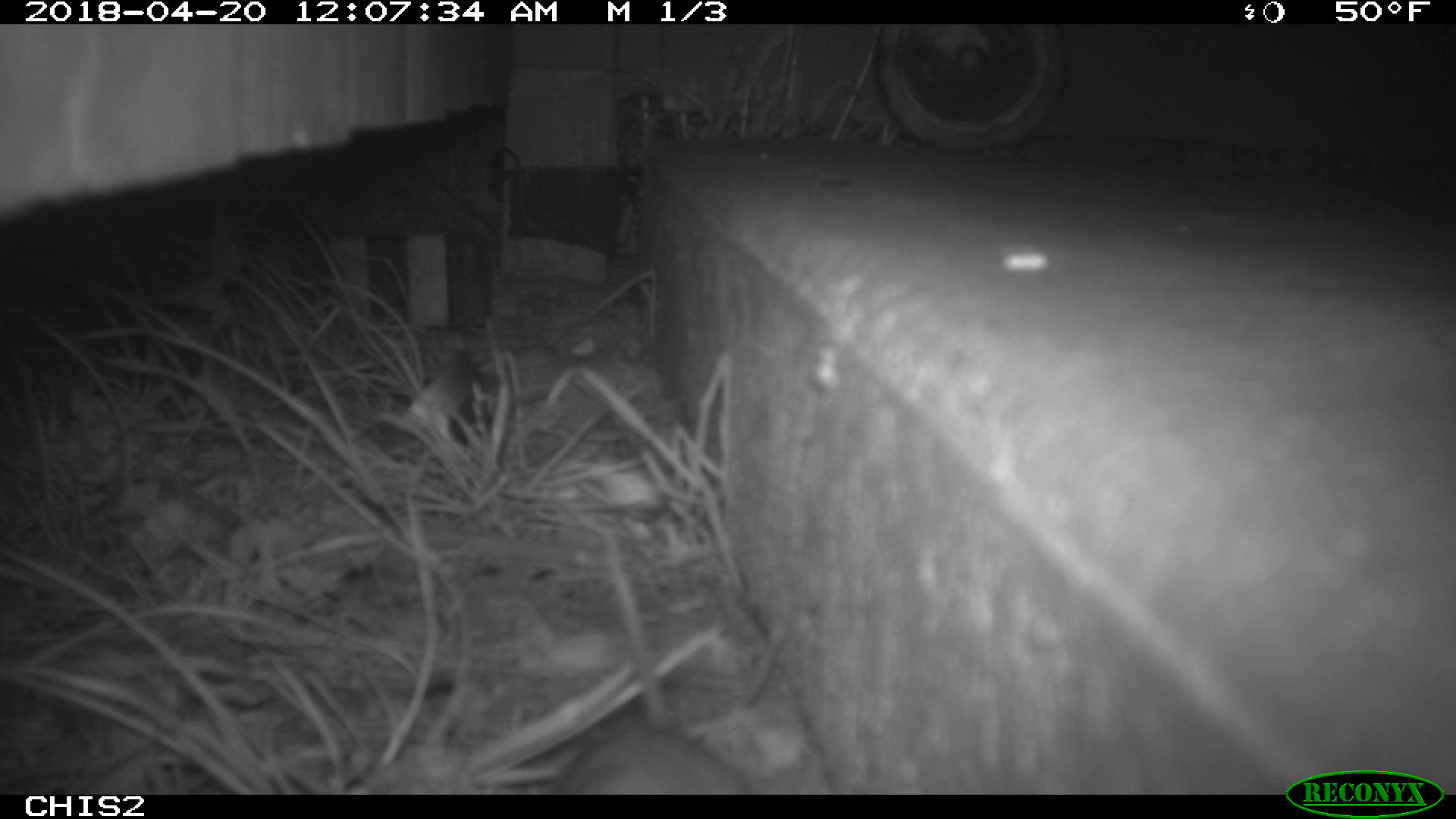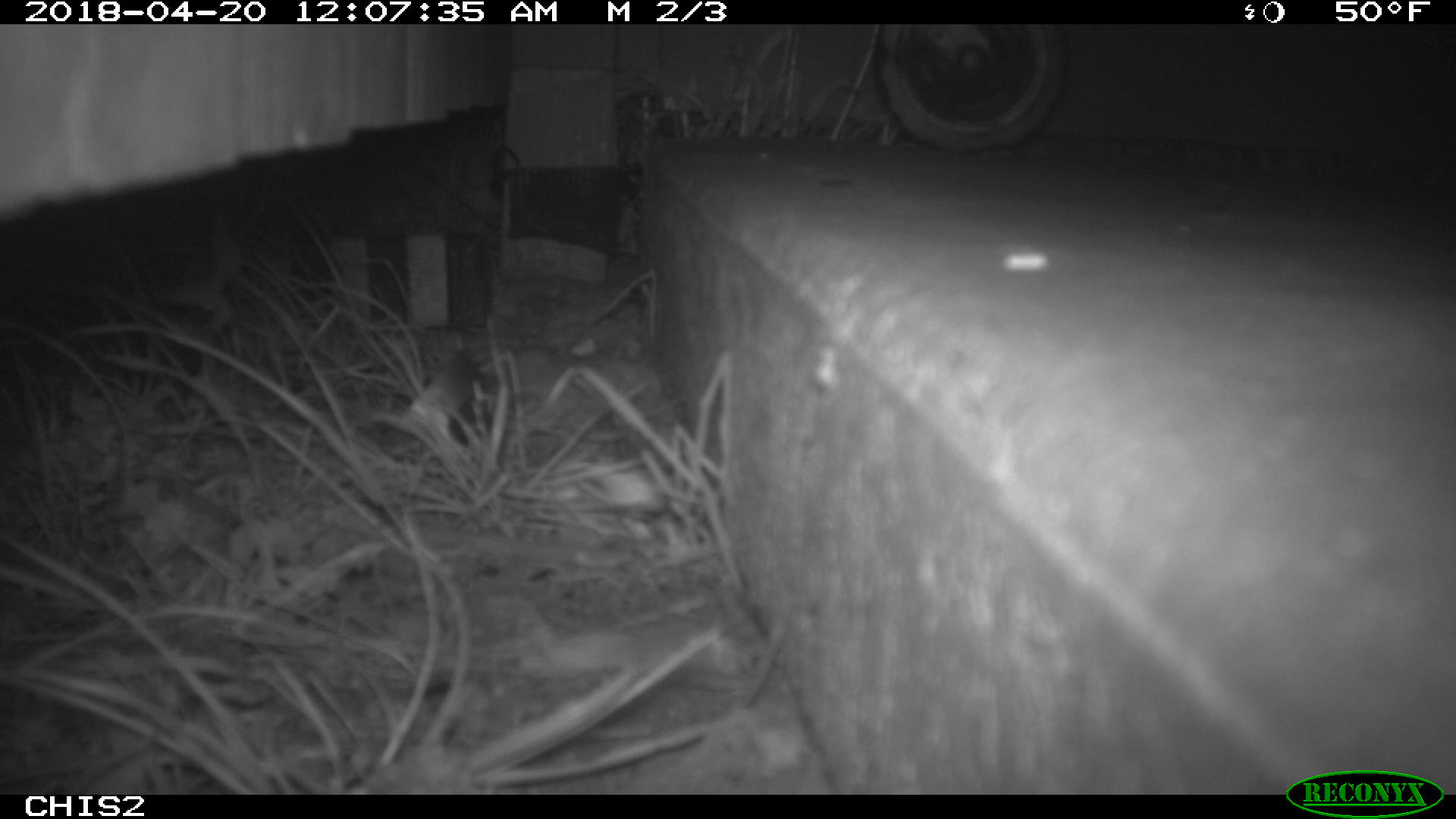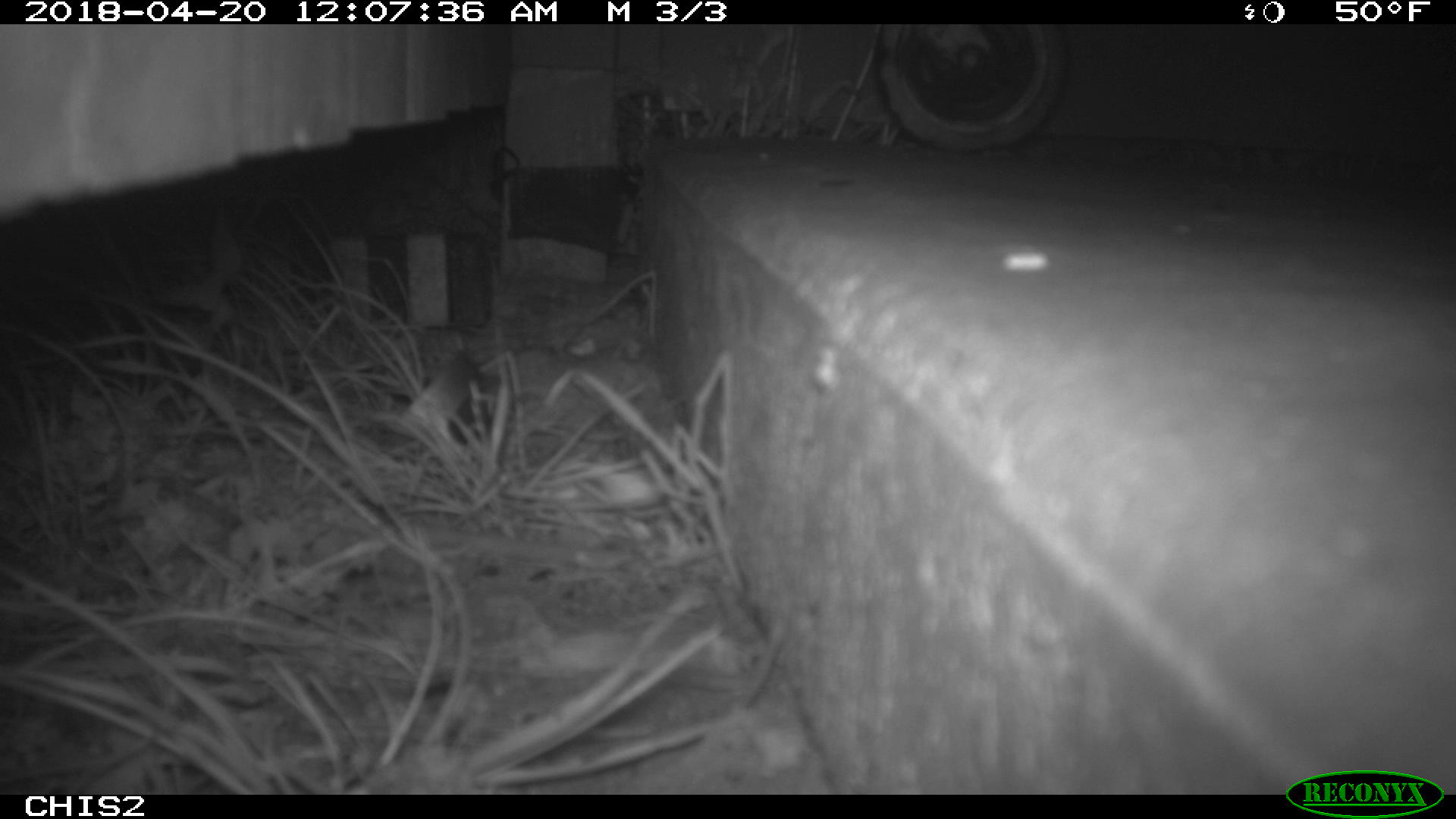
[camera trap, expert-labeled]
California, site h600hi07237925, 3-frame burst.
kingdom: Animalia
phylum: Chordata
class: Mammalia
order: Rodentia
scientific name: Rodentia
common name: rodent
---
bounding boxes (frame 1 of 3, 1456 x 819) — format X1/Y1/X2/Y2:
rodent: 560/714/758/794